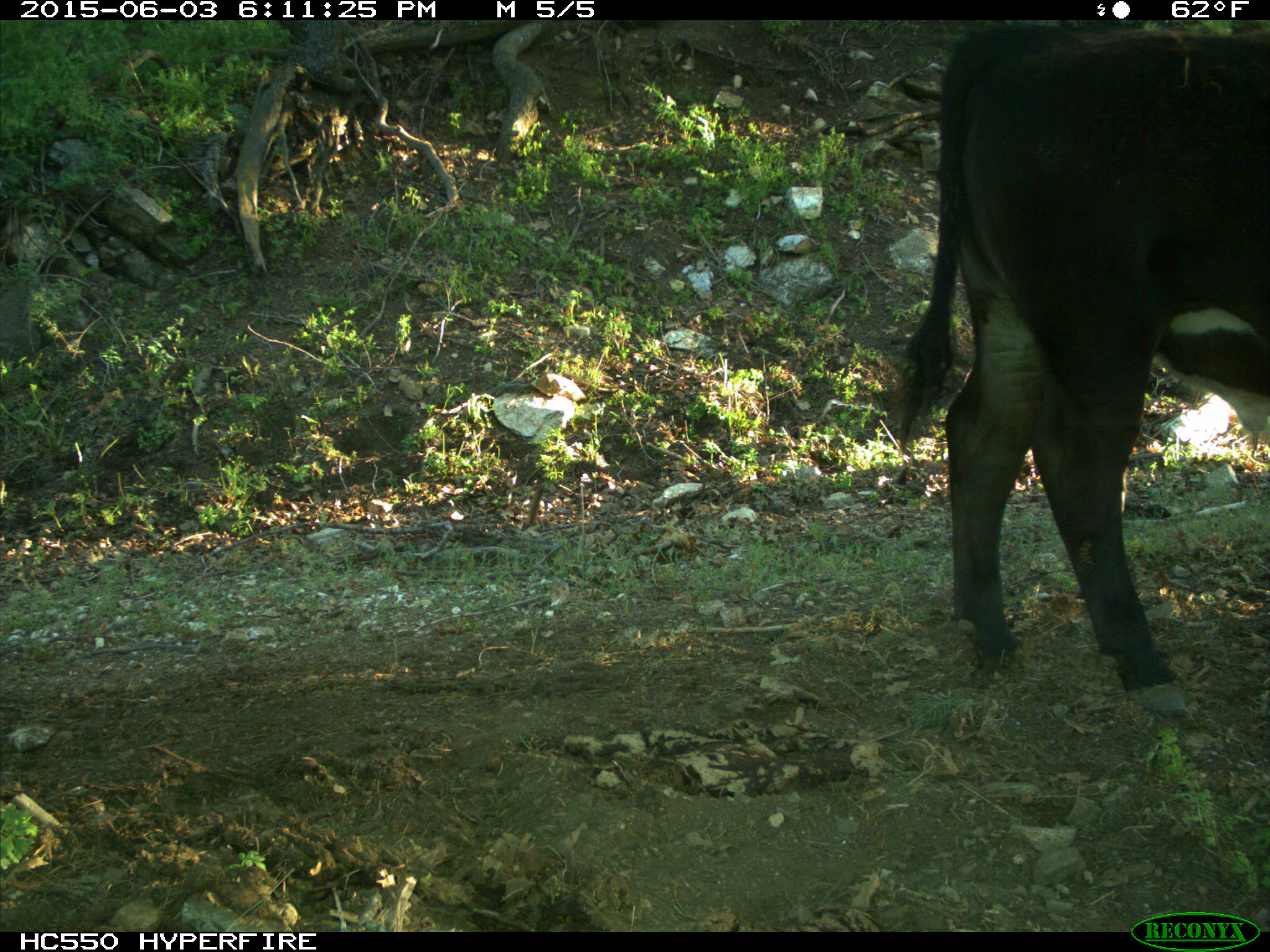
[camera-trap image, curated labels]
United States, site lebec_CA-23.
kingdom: Animalia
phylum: Chordata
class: Mammalia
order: Artiodactyla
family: Bovidae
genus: Bos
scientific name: Bos taurus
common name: domestic cow